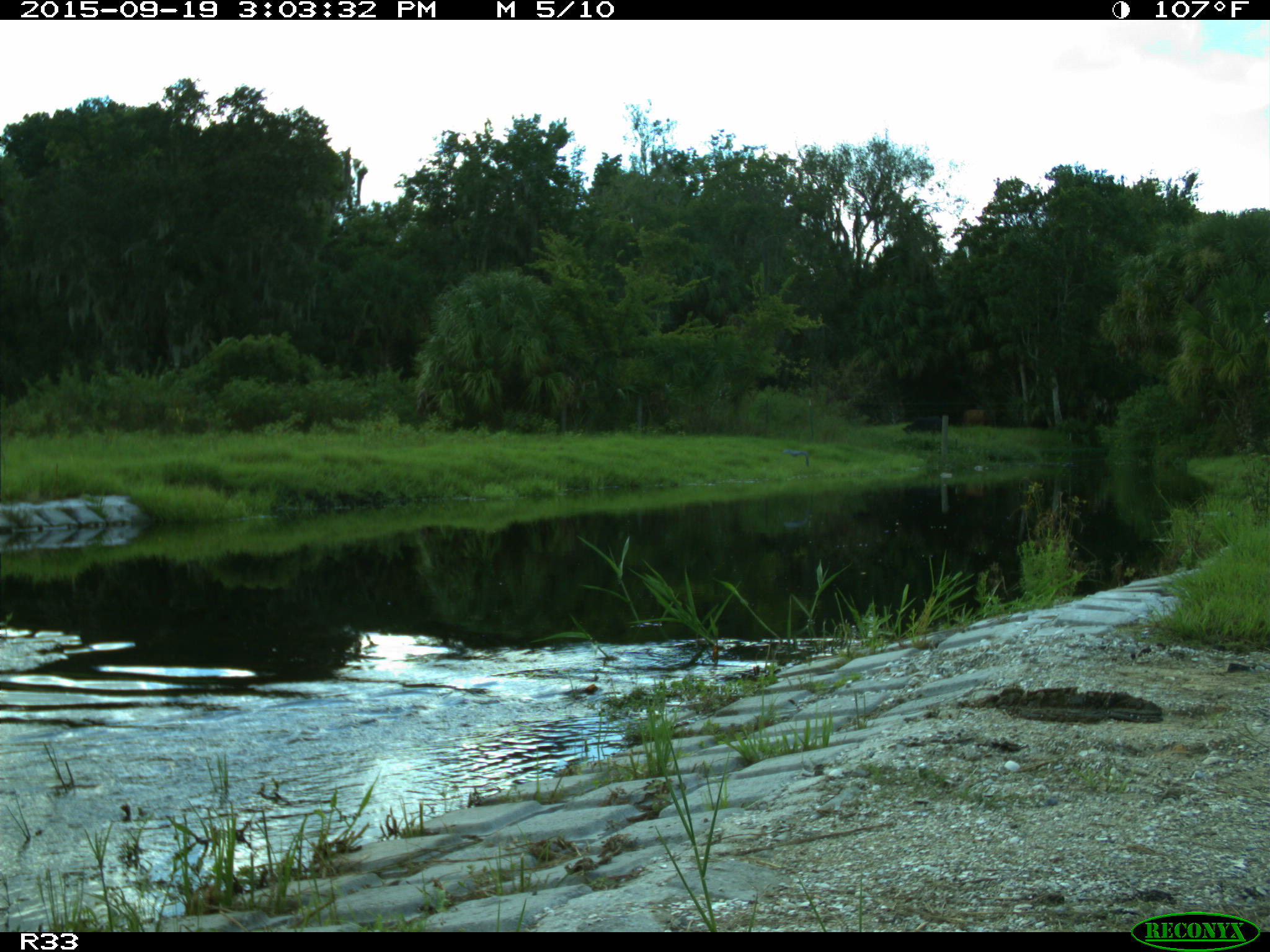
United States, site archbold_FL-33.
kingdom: Animalia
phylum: Chordata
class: Aves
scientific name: Aves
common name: birds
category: unidentified bird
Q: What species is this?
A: Unidentified bird (birds) (Aves).